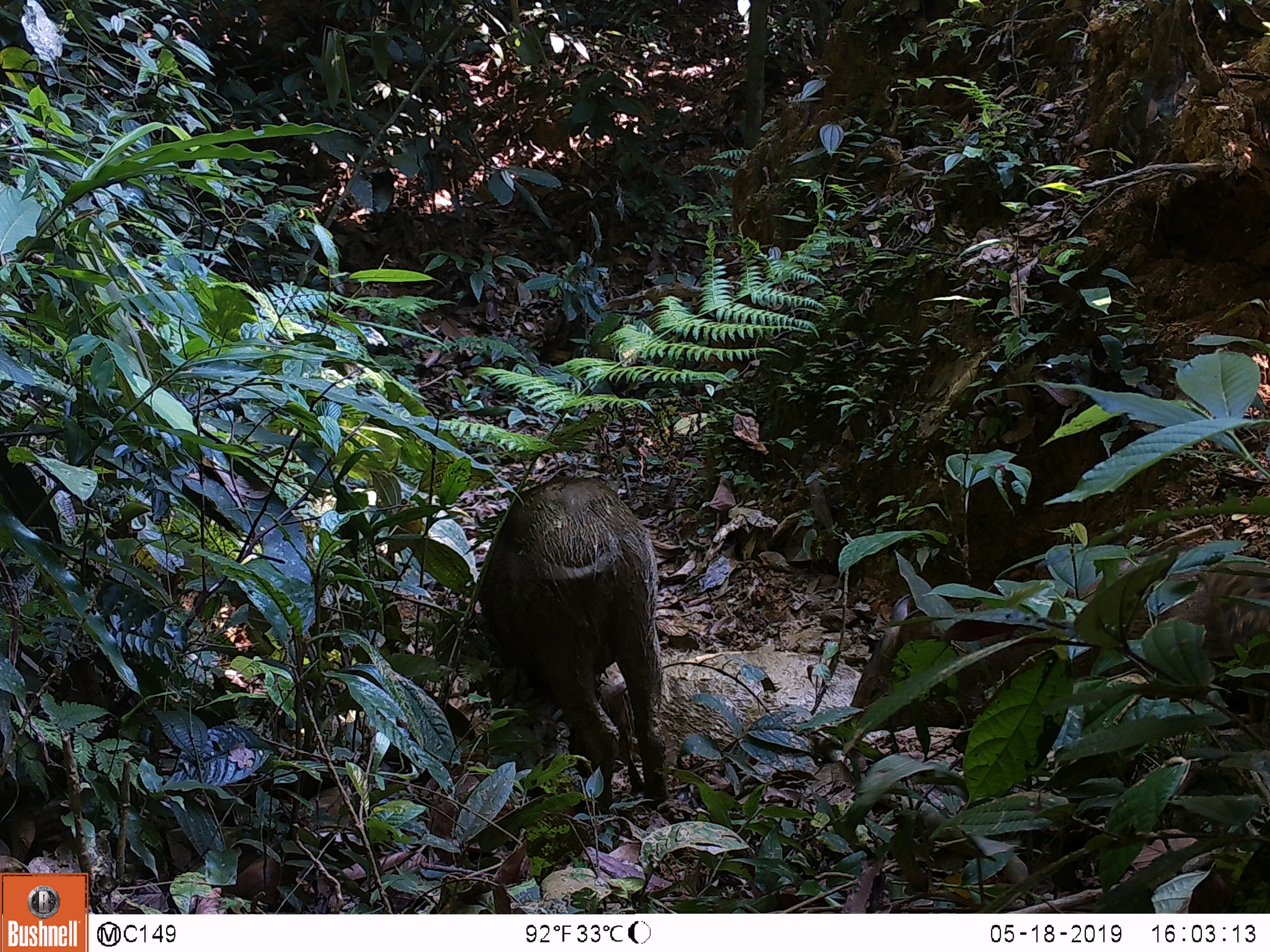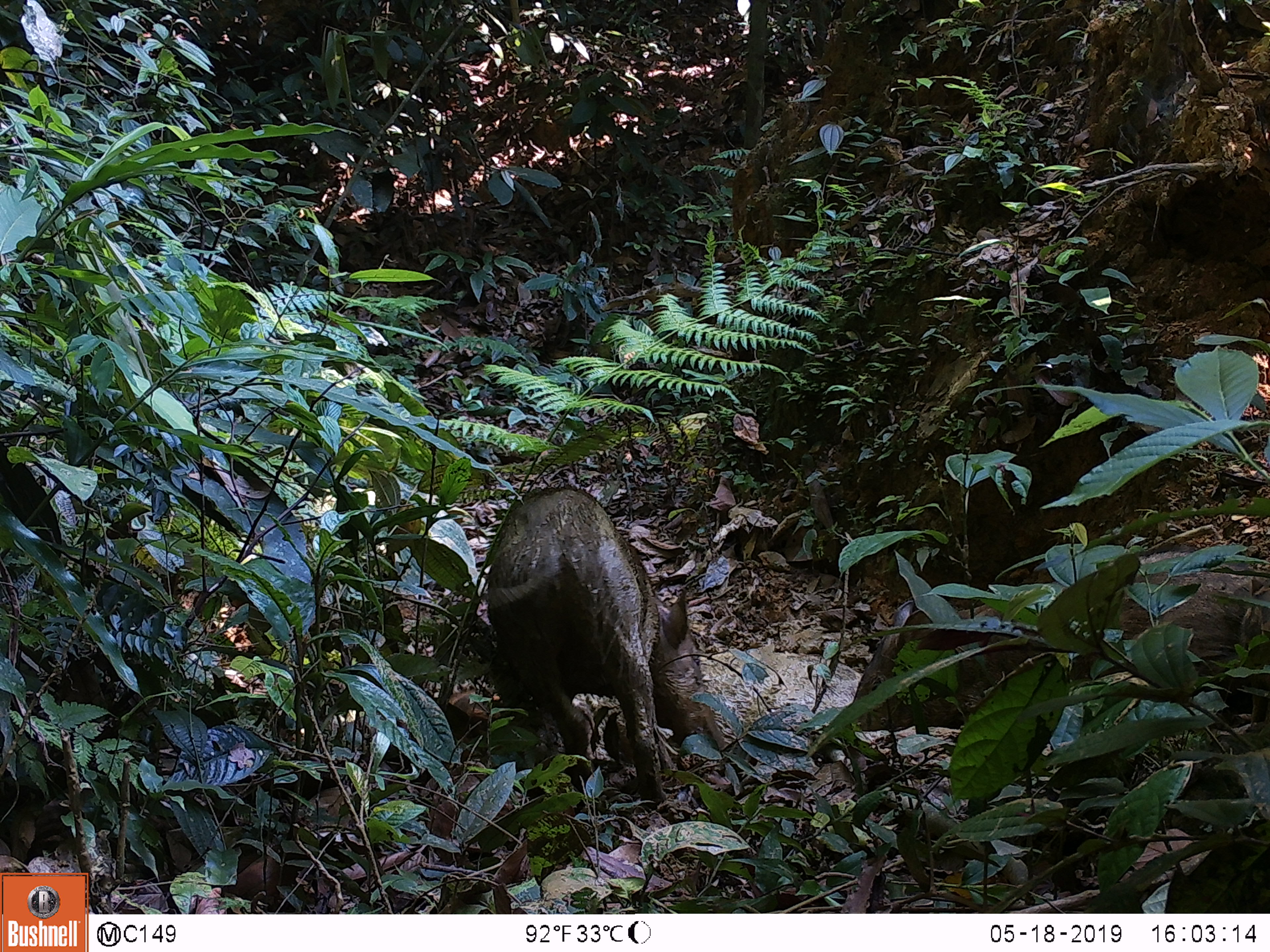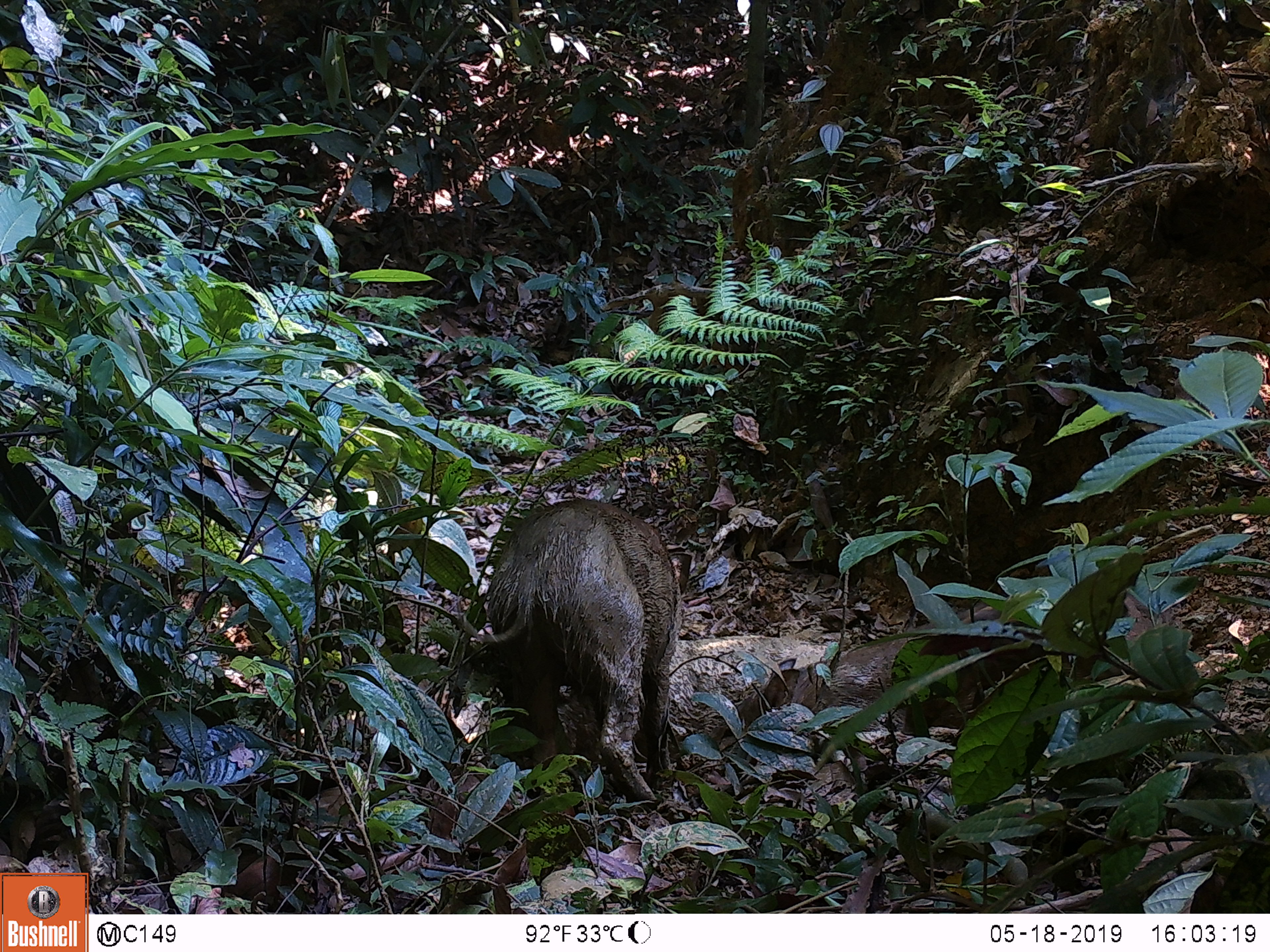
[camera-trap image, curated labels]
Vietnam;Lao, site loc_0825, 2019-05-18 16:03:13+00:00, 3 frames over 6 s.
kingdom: Animalia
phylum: Chordata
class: Mammalia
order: Artiodactyla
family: Suidae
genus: Sus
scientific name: Sus scrofa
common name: eurasian wild pig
Eurasian wild pig (Sus scrofa). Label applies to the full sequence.